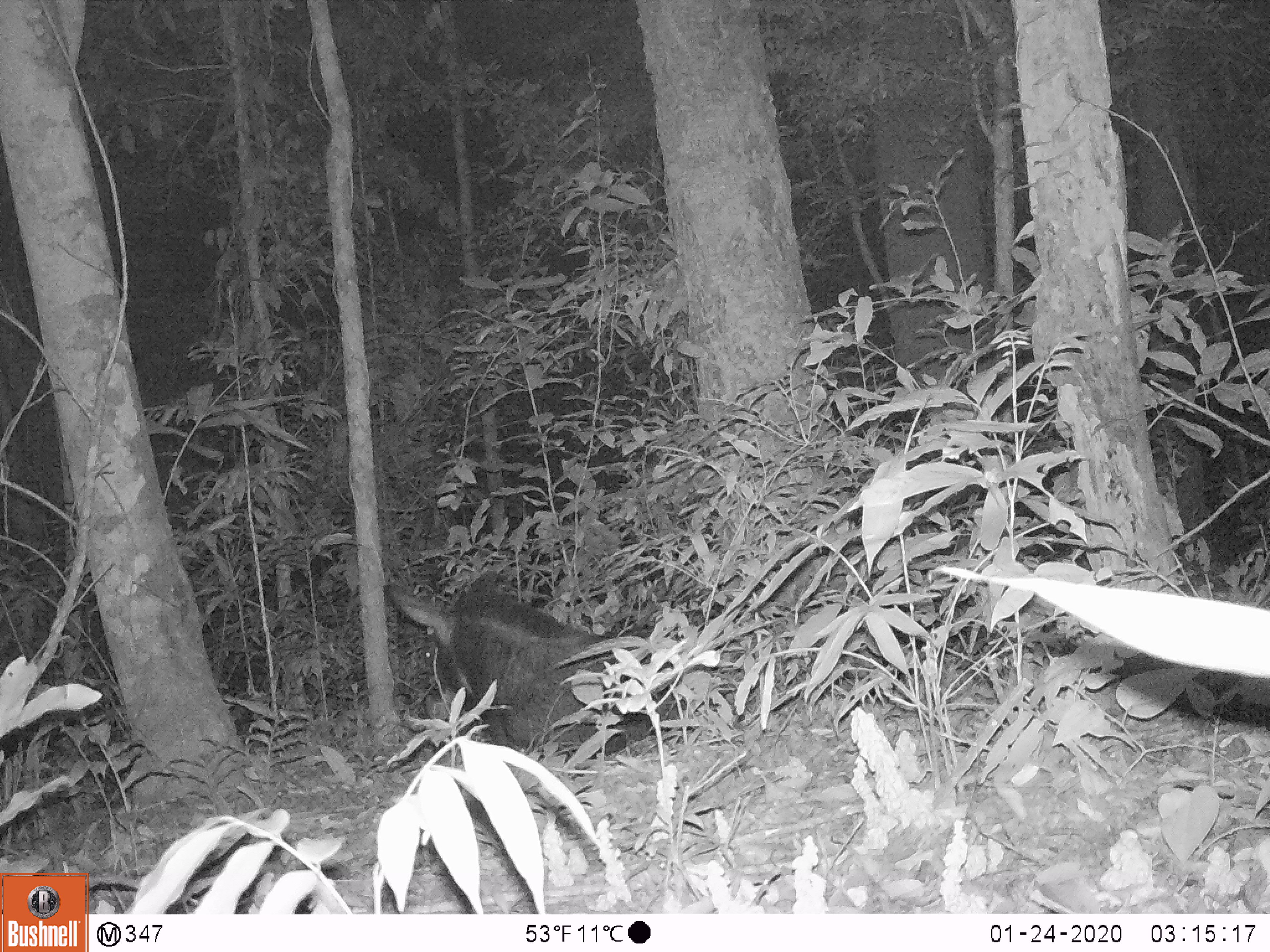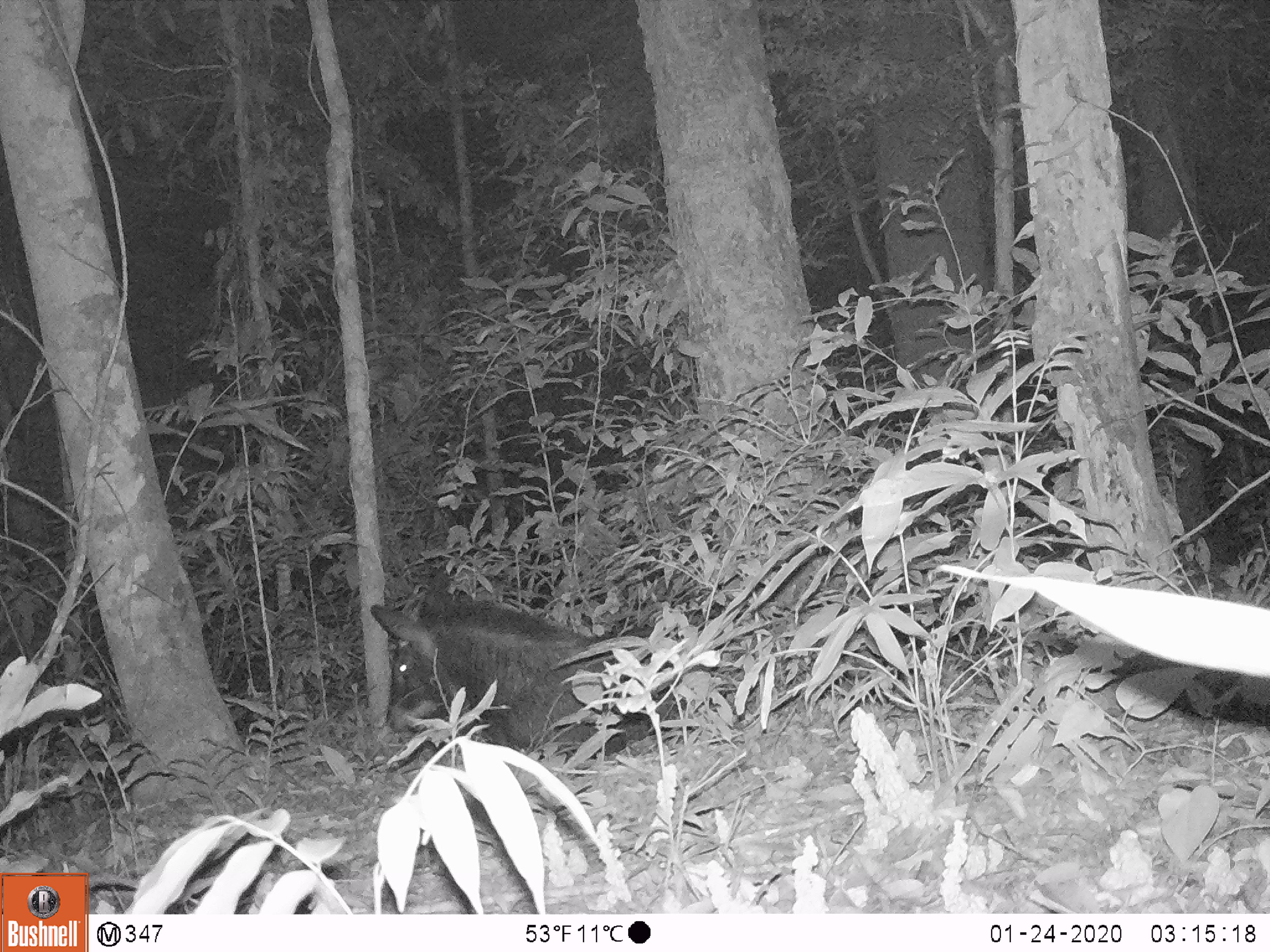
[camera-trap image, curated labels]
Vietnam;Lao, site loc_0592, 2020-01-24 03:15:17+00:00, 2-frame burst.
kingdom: Animalia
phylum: Chordata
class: Mammalia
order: Artiodactyla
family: Bovidae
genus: Capricornis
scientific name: Capricornis sumatraensis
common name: chinese serow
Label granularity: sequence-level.